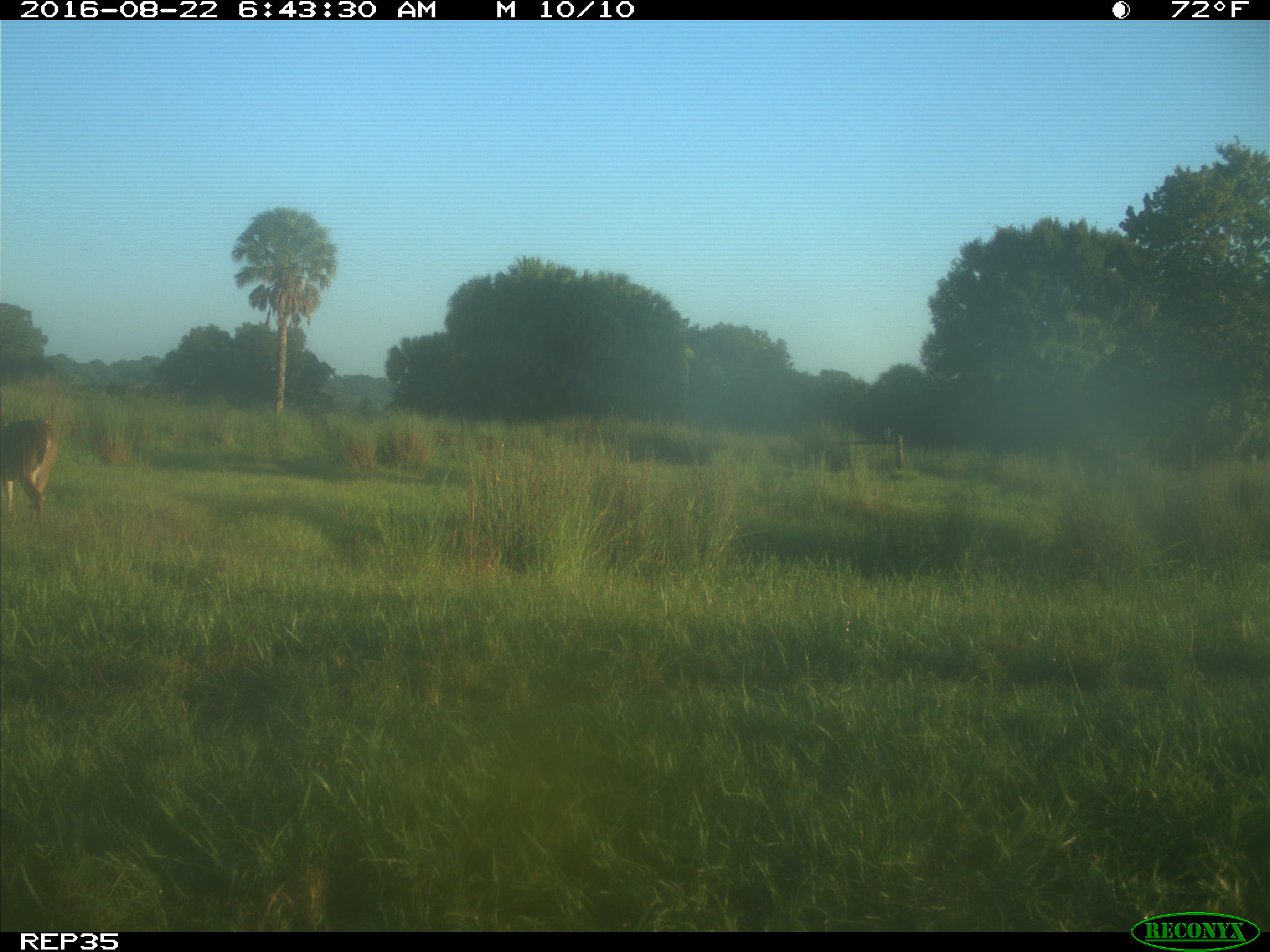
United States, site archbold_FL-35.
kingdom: Animalia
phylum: Chordata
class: Mammalia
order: Artiodactyla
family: Cervidae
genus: Odocoileus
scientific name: Odocoileus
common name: deer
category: unidentified deer